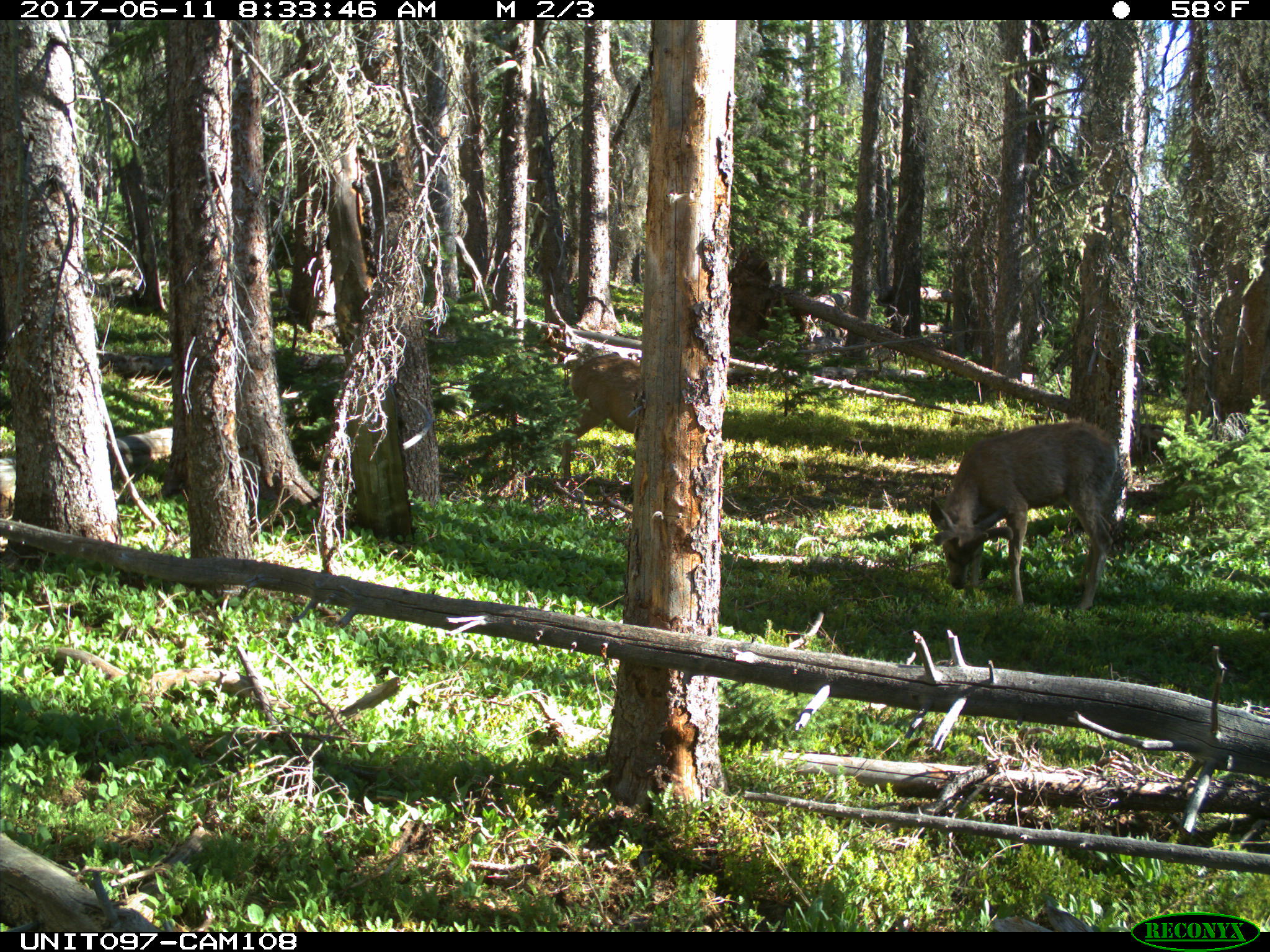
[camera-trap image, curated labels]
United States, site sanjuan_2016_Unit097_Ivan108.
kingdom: Animalia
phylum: Chordata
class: Mammalia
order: Artiodactyla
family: Cervidae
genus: Odocoileus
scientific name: Odocoileus hemionus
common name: mule deer